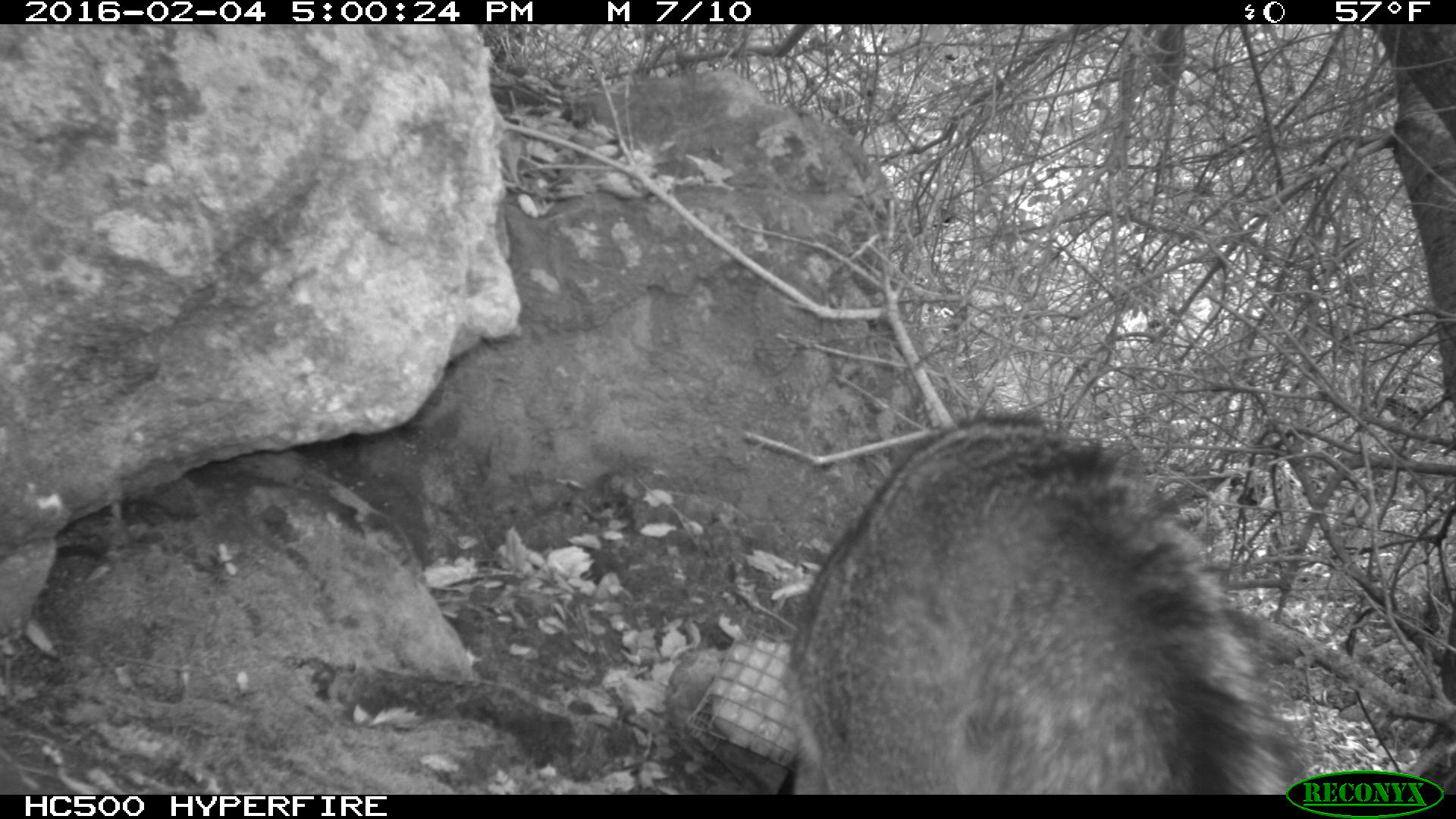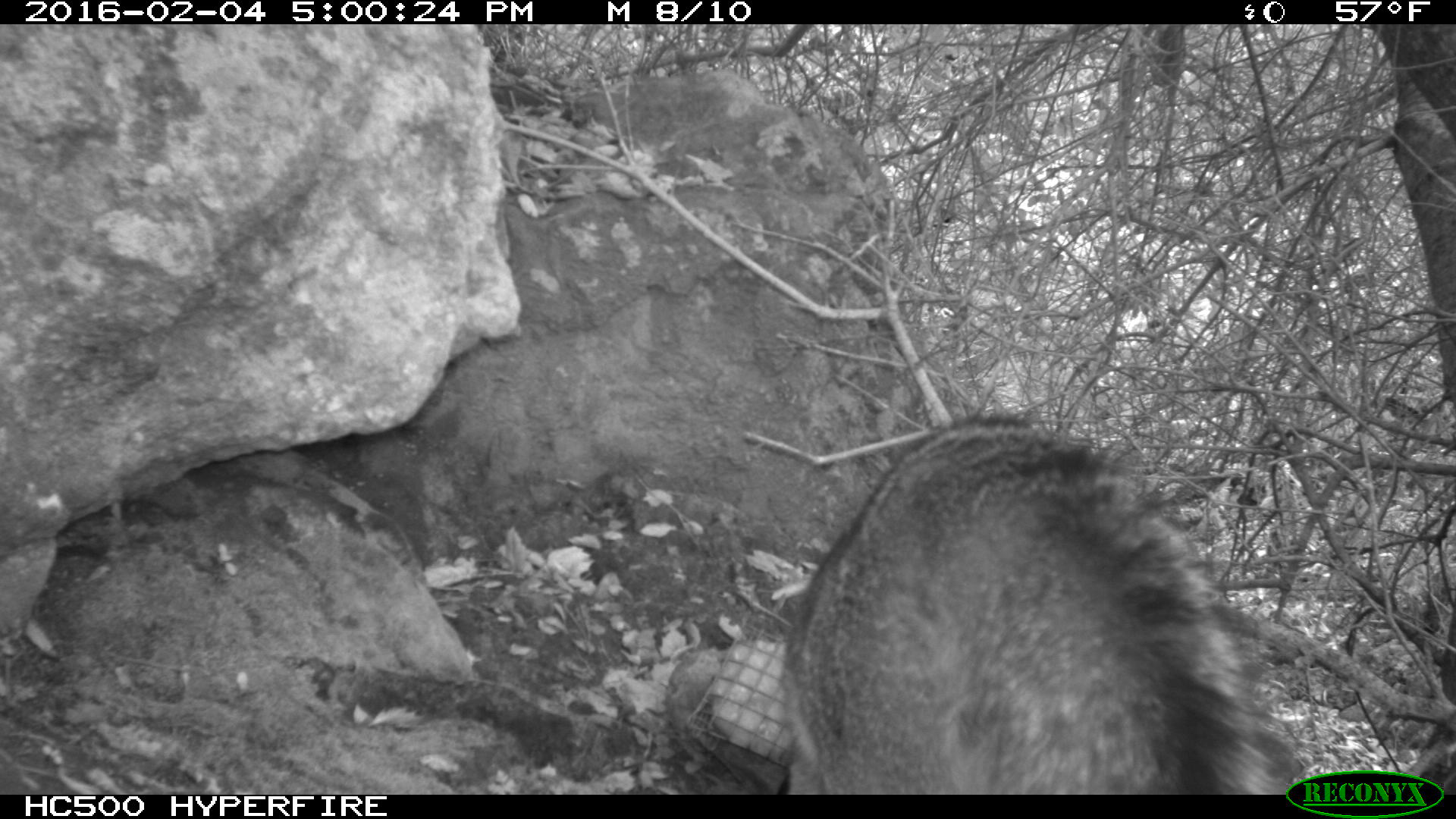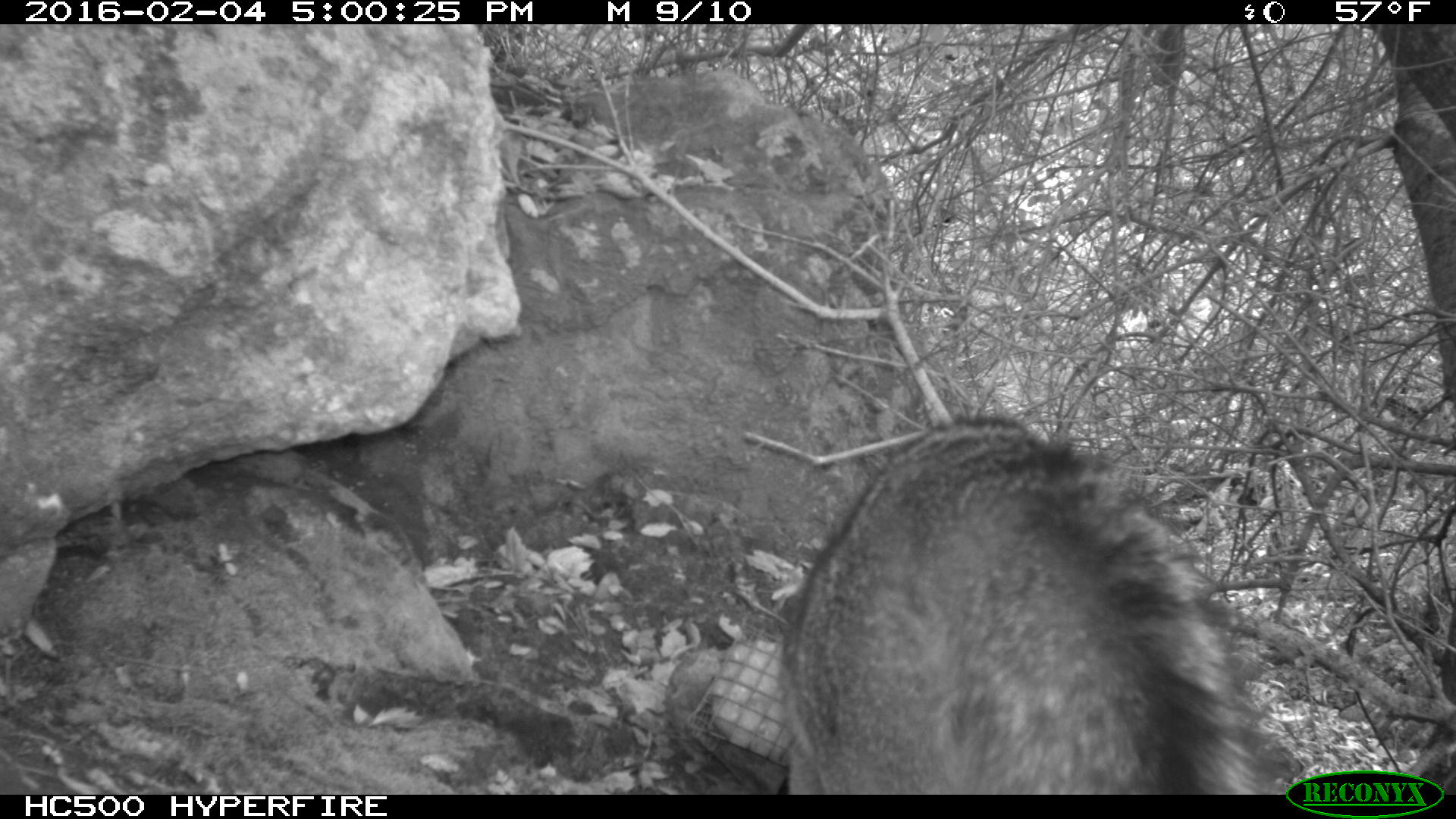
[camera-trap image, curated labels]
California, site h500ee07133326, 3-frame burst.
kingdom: Animalia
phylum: Chordata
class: Mammalia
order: Carnivora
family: Canidae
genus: Urocyon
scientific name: Urocyon littoralis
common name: island fox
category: fox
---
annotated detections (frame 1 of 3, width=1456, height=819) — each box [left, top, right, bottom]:
fox: [779, 407, 1295, 793]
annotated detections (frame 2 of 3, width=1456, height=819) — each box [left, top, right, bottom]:
fox: [771, 405, 1302, 795]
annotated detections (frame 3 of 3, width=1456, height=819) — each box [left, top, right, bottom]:
fox: [783, 412, 1278, 795]